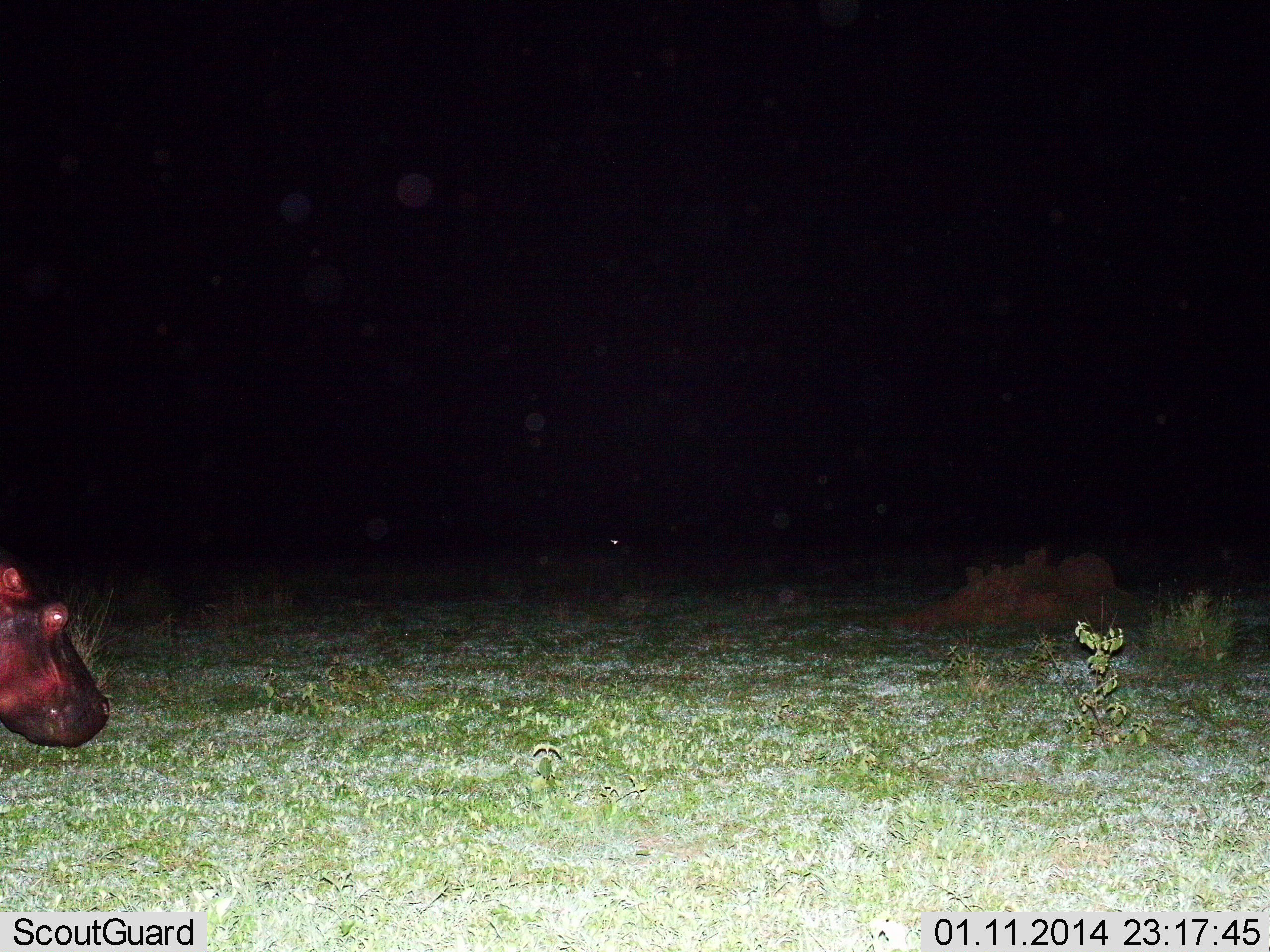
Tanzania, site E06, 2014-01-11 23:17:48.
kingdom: Animalia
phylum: Chordata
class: Mammalia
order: Artiodactyla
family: Hippopotamidae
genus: Hippopotamus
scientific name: Hippopotamus amphibius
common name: hippopotamus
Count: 1.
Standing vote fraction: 50%.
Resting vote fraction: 0%.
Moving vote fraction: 50%.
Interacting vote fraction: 0%.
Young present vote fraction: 0%.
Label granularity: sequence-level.